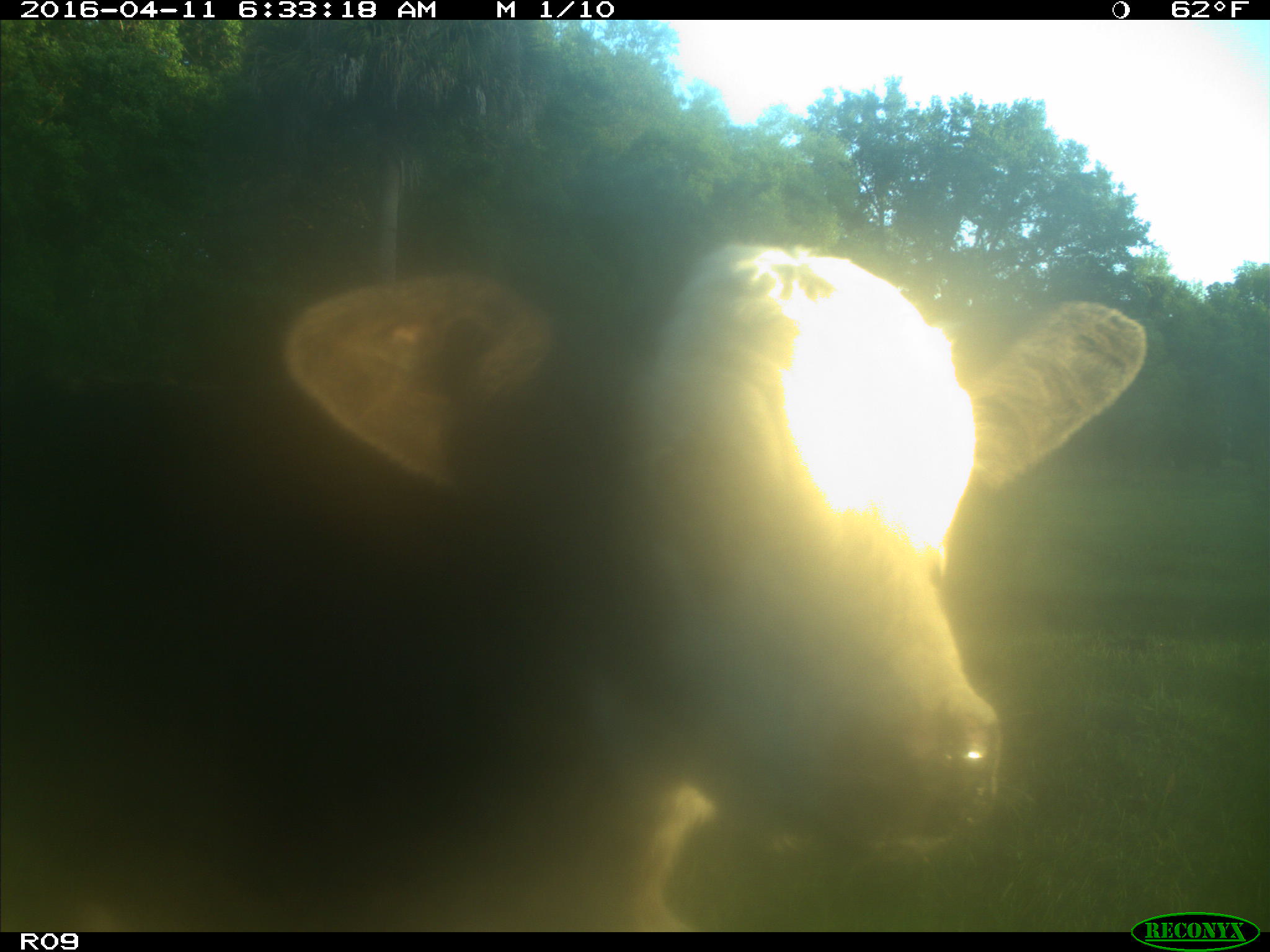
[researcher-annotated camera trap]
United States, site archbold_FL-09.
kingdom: Animalia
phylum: Chordata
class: Mammalia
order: Artiodactyla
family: Bovidae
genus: Bos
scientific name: Bos taurus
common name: domestic cow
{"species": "Bos taurus (domestic cow)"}